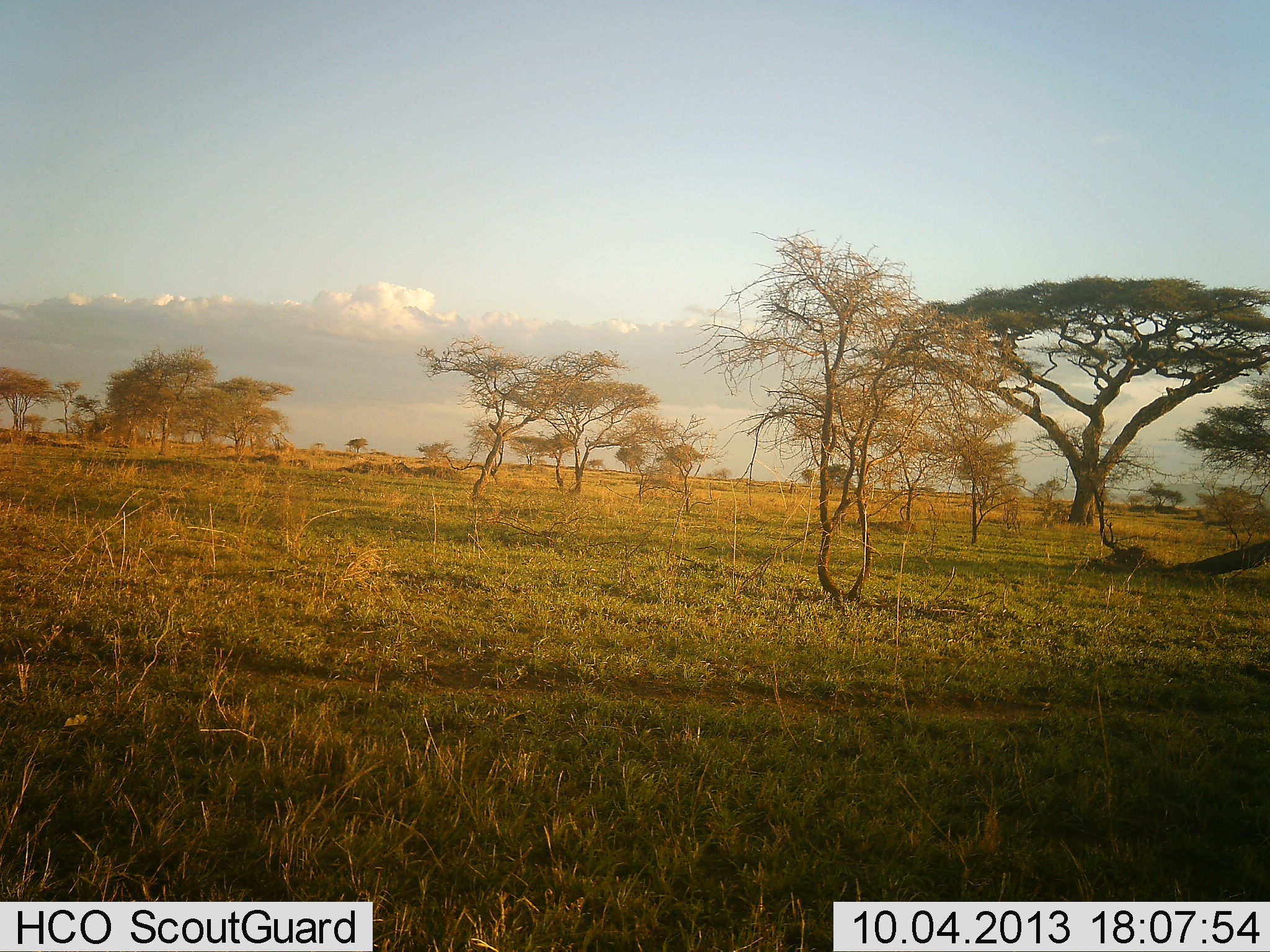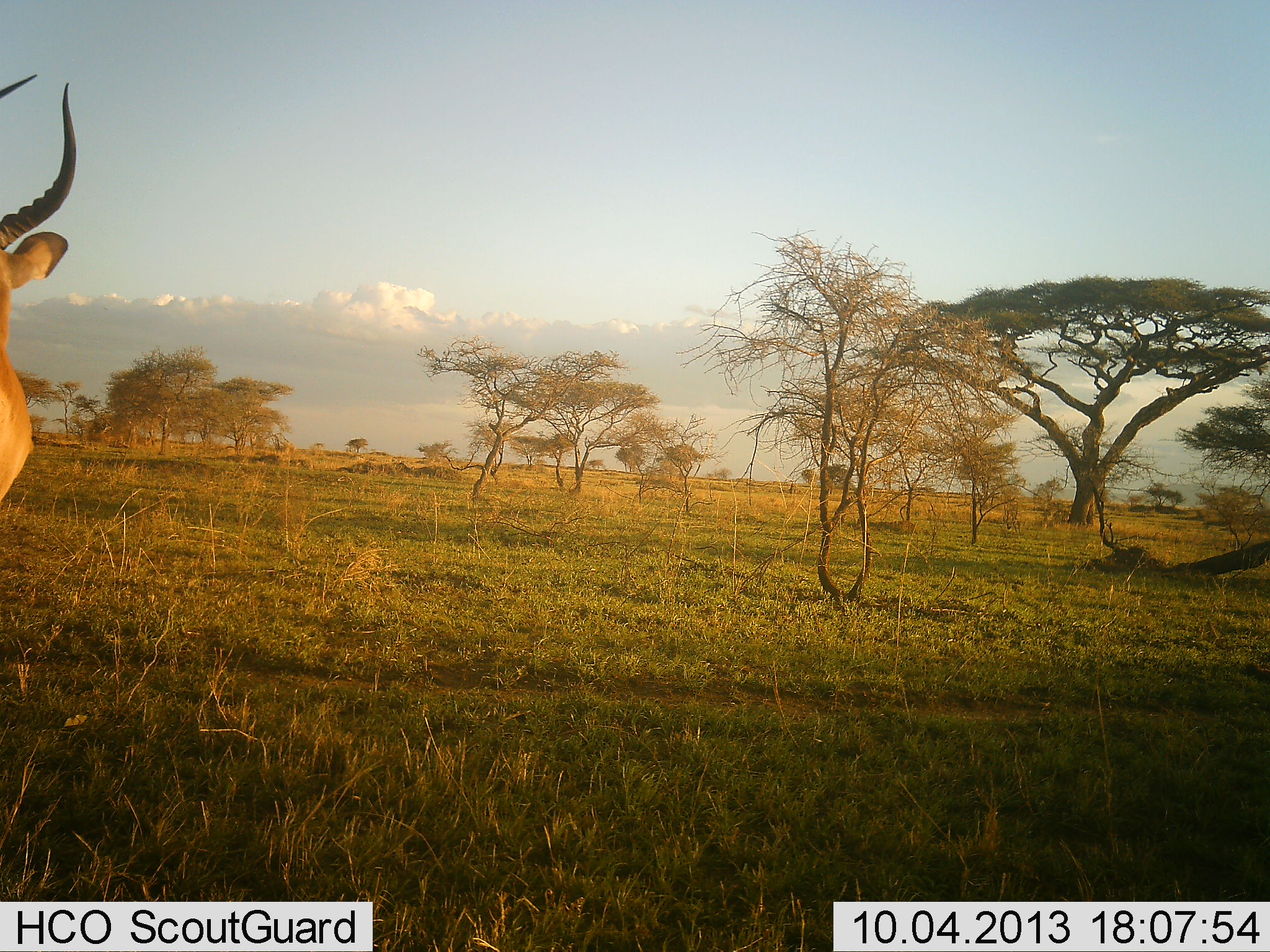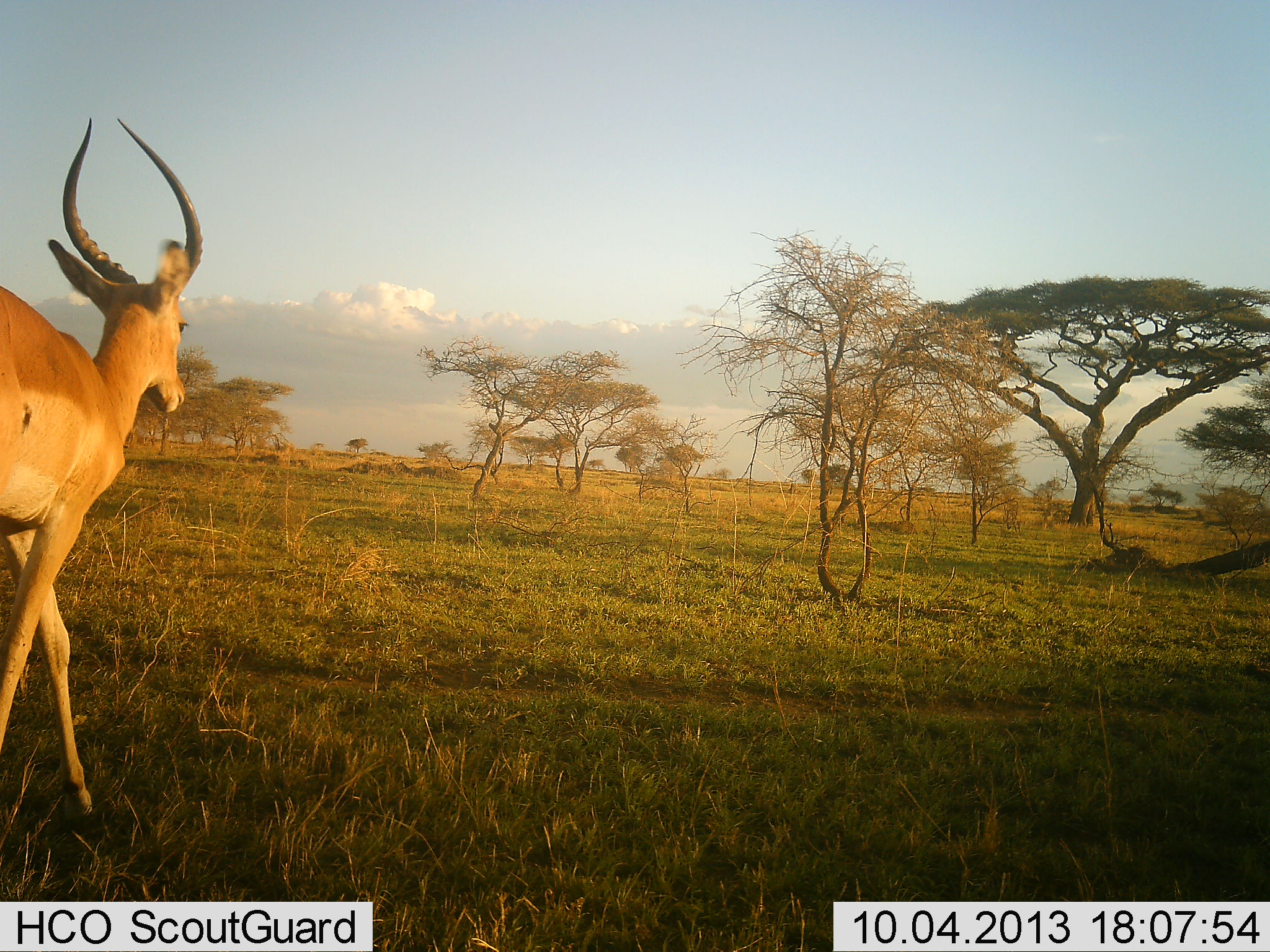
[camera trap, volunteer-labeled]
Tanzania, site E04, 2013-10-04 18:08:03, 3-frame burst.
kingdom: Animalia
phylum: Chordata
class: Mammalia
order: Artiodactyla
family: Bovidae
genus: Aepyceros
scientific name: Aepyceros melampus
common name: impala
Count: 1.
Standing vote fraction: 0%.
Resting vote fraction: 0%.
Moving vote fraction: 100%.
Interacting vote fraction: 0%.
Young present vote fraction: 0%.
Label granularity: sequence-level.